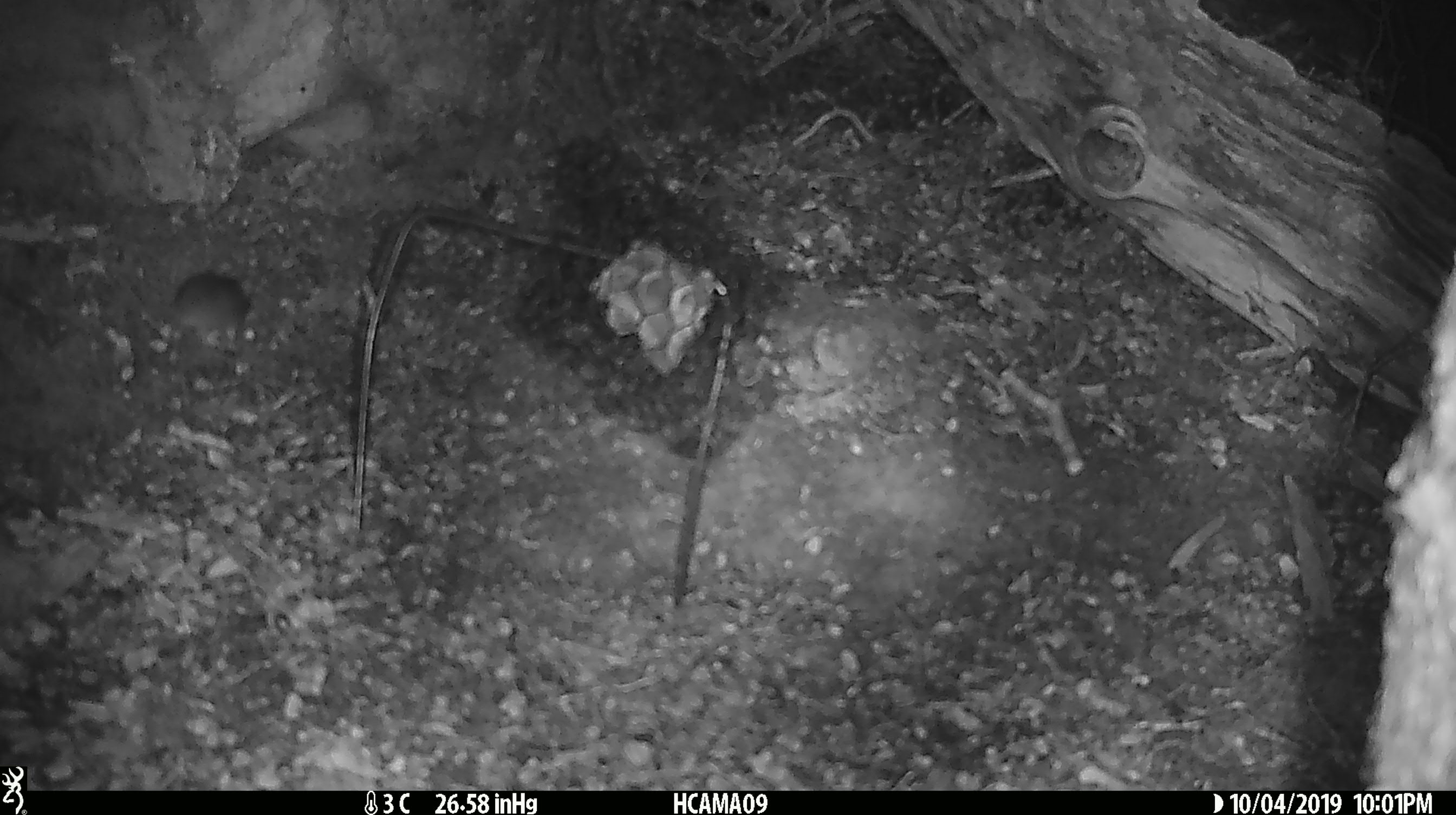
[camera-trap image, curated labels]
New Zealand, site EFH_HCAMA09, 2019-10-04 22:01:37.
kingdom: Animalia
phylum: Chordata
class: Mammalia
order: Rodentia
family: Muridae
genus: Mus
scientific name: Mus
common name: mouse